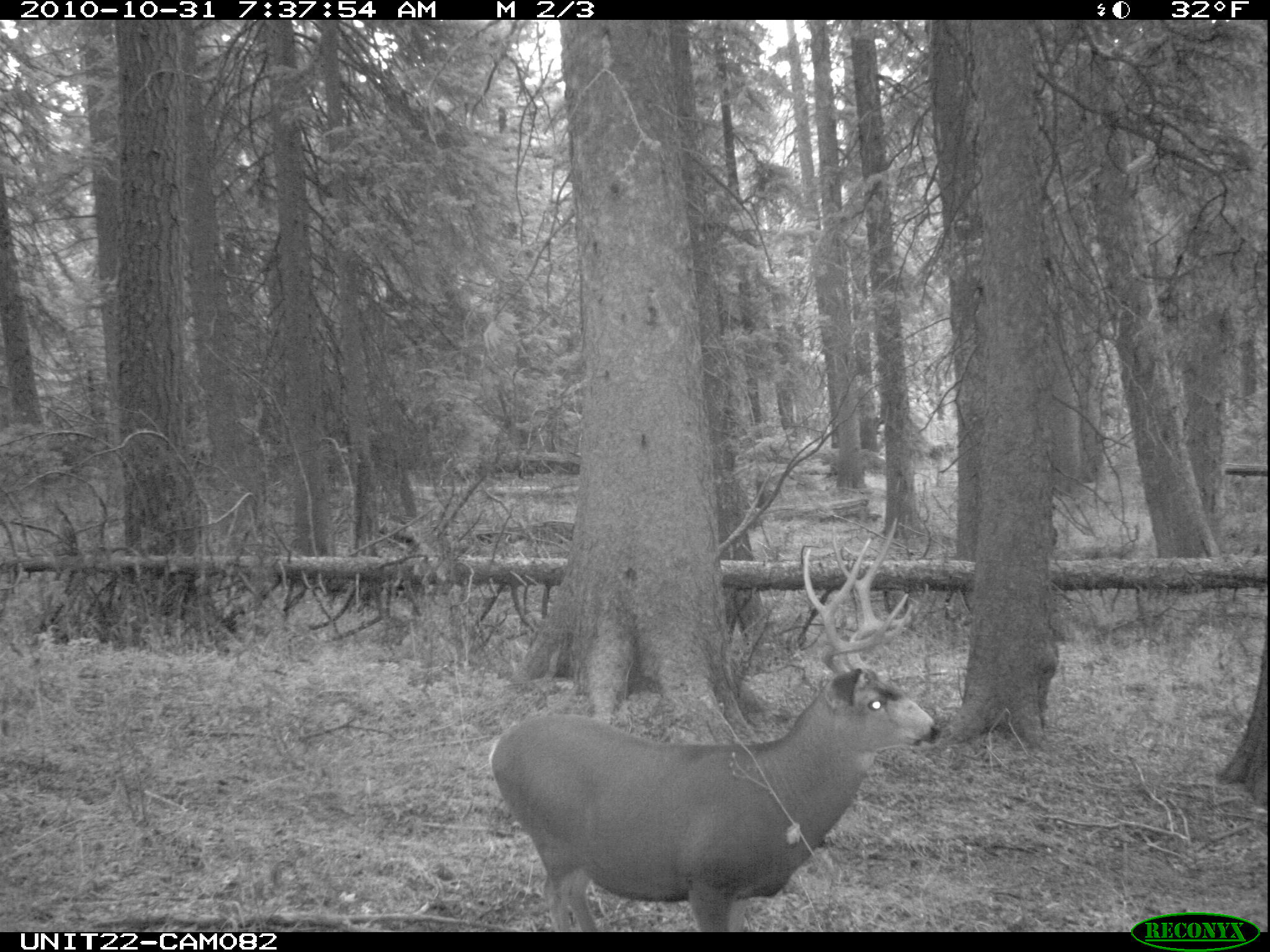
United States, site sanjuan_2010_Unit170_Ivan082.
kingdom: Animalia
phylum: Chordata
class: Mammalia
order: Artiodactyla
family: Cervidae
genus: Odocoileus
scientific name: Odocoileus hemionus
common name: mule deer